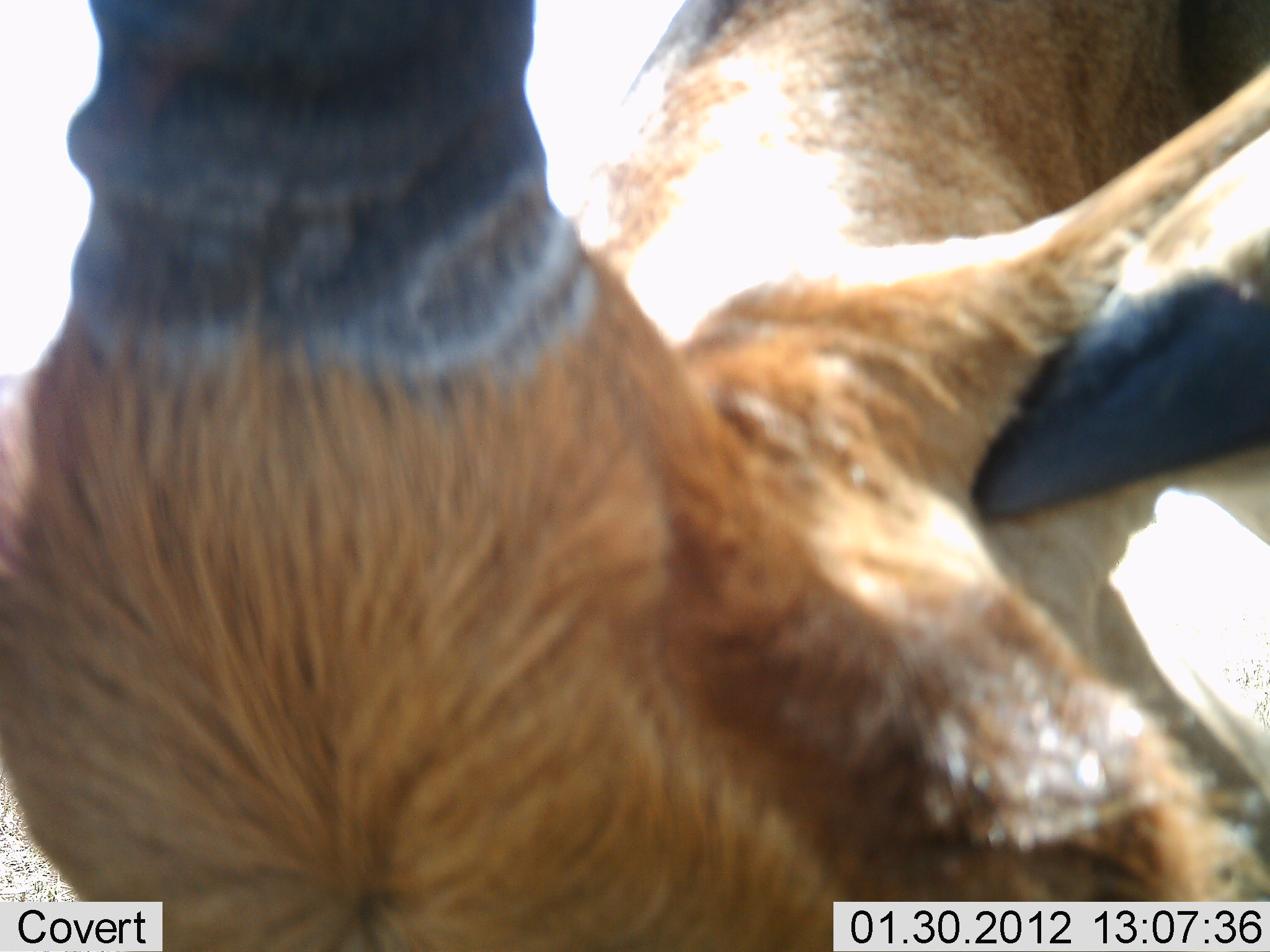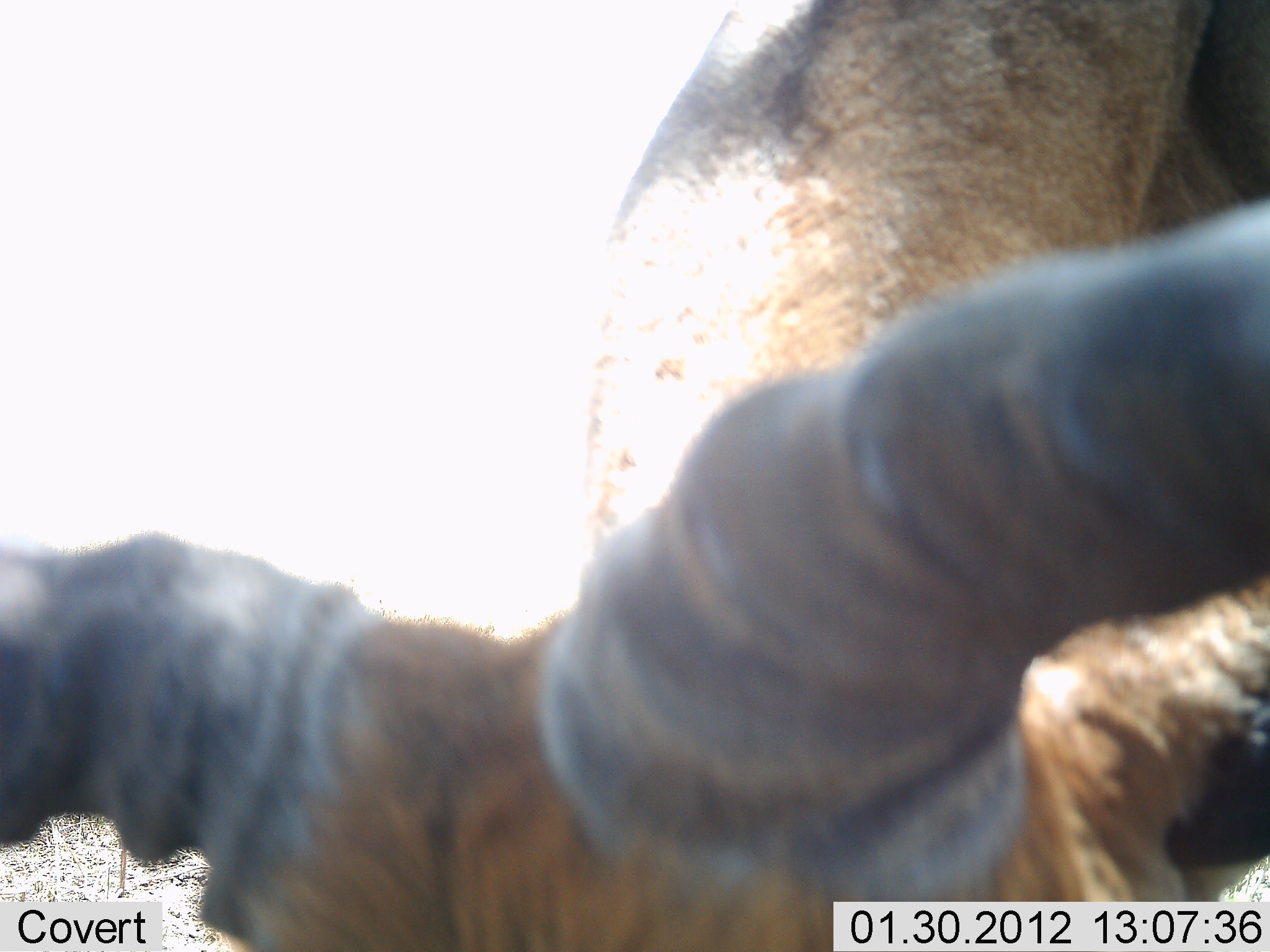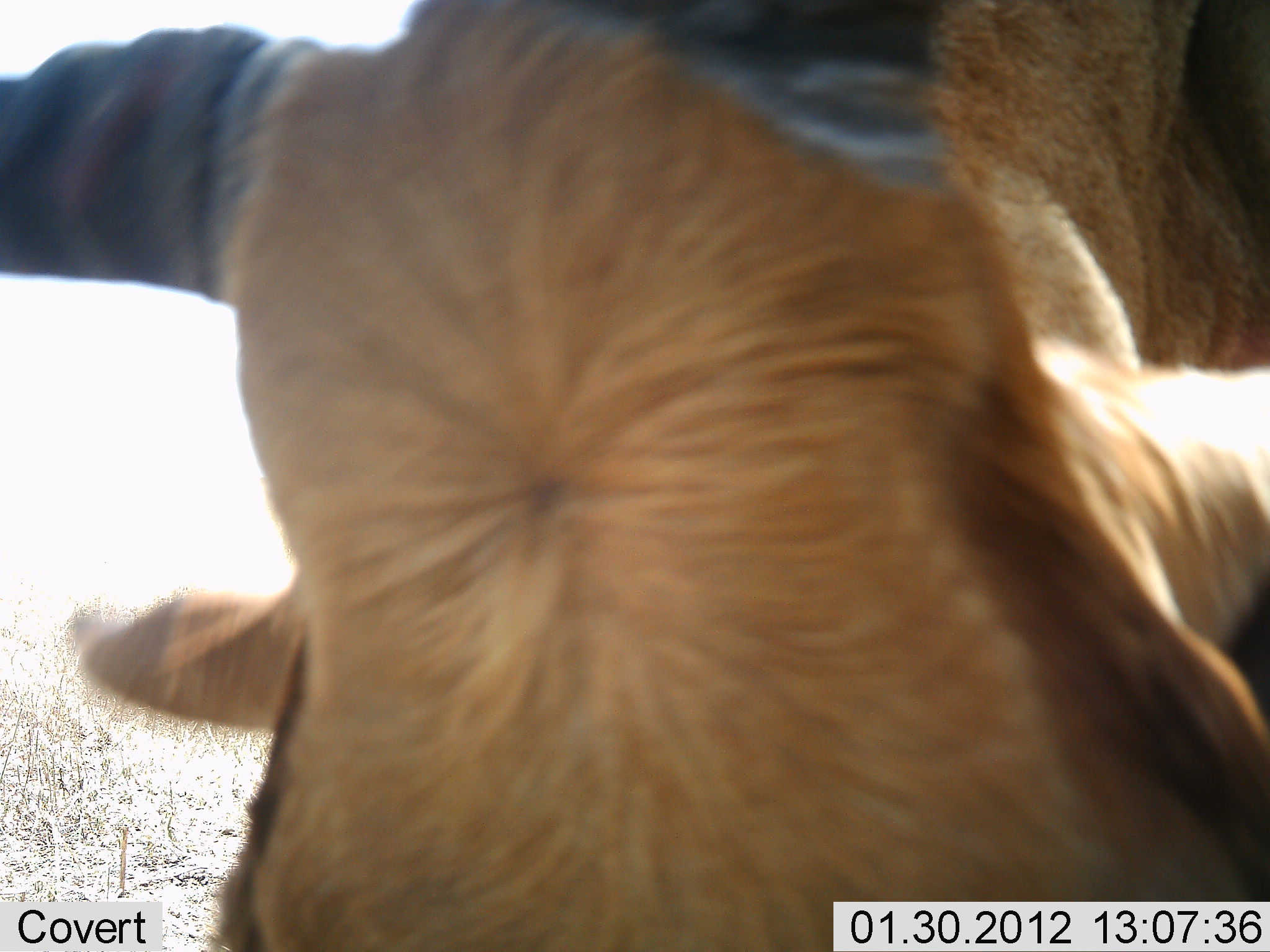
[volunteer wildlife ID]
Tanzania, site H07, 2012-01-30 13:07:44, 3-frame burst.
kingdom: Animalia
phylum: Chordata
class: Mammalia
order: Artiodactyla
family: Bovidae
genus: Alcelaphus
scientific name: Alcelaphus buselaphus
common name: hartebeest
Hartebeest (Alcelaphus buselaphus), count 1. Behavior (volunteer vote fractions): standing 43%, resting 14%, moving 7%, interacting 14%. Young present (vote fraction): 0%. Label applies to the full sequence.